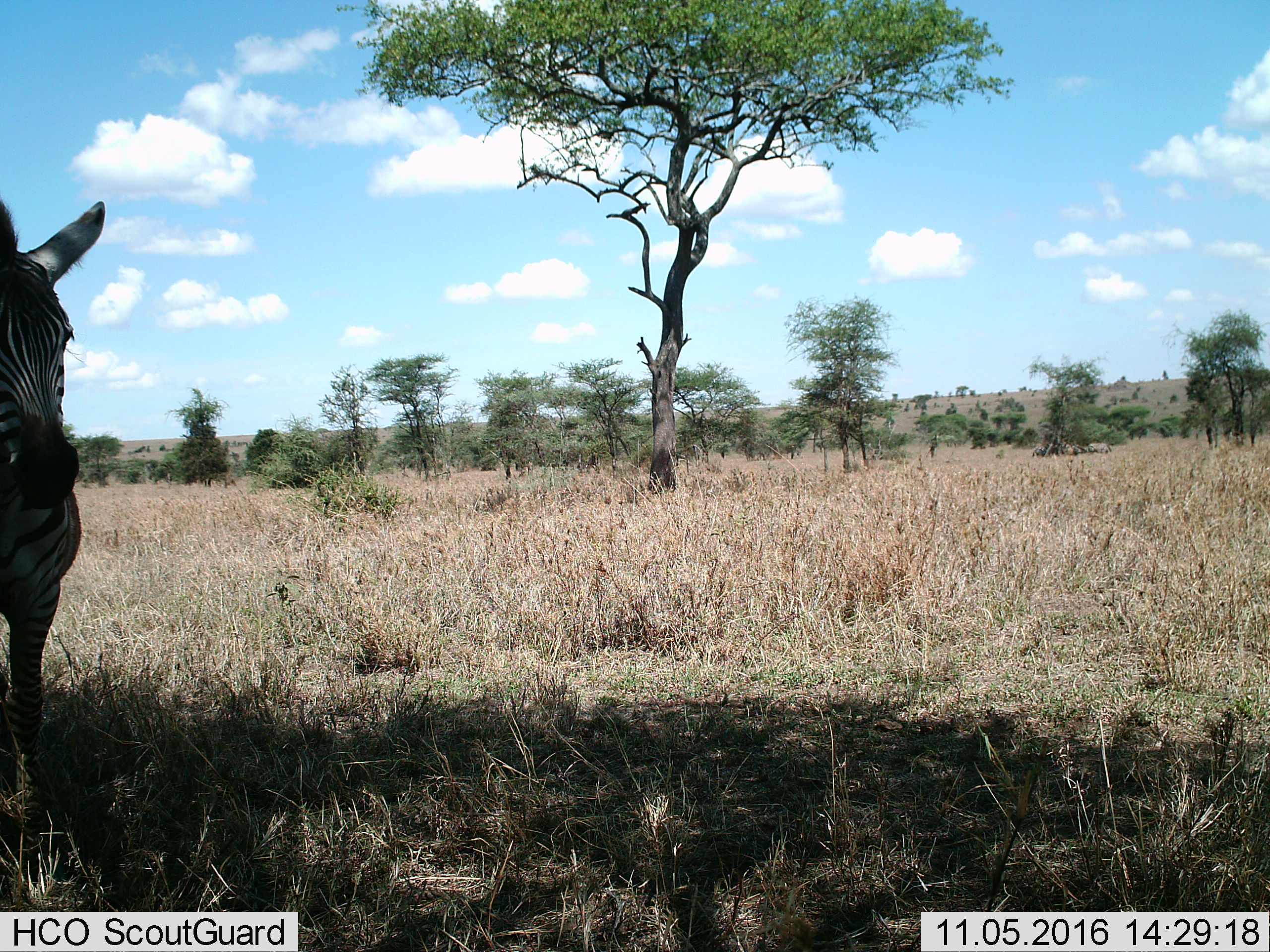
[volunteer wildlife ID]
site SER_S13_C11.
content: unidentified animal